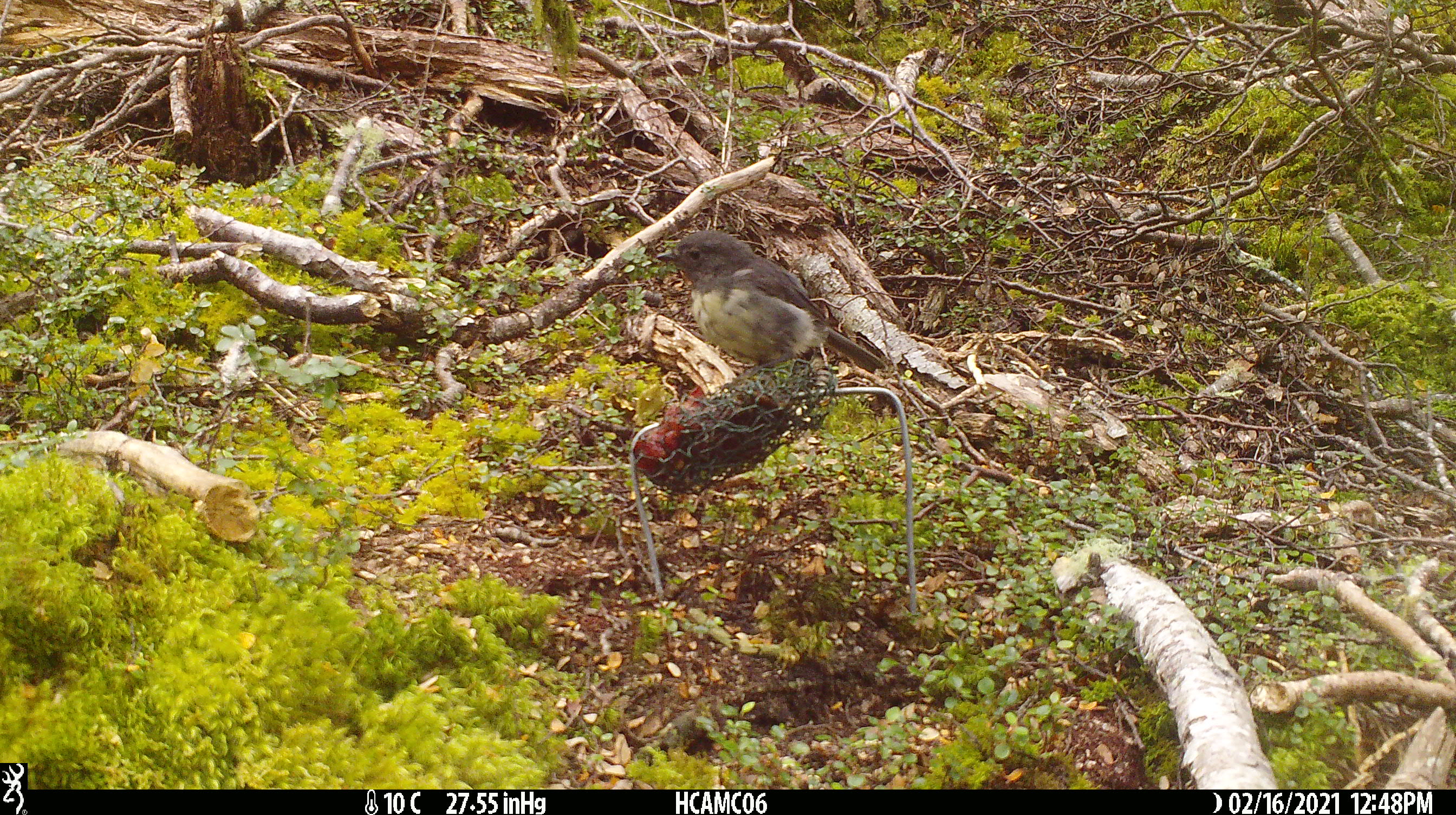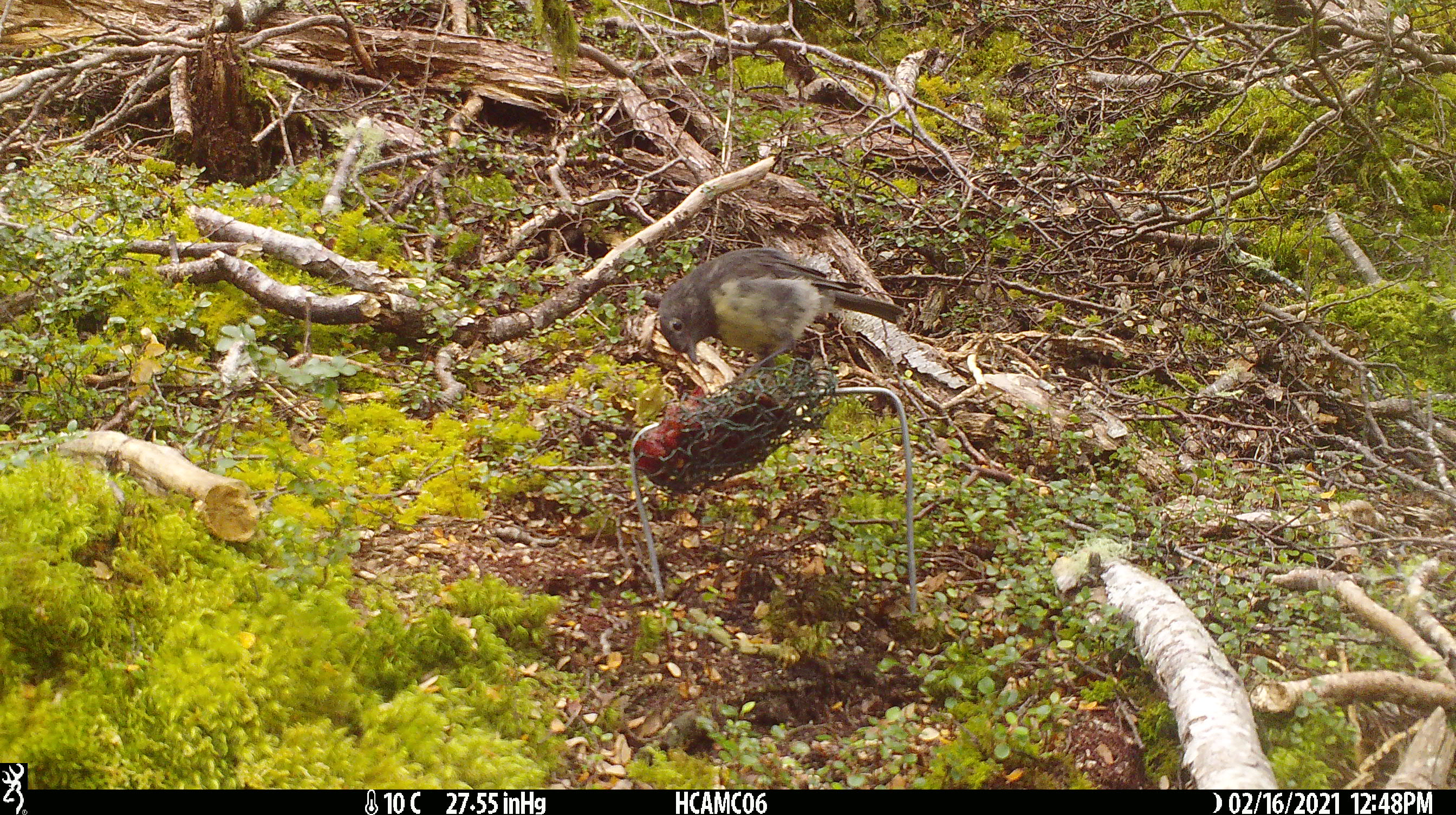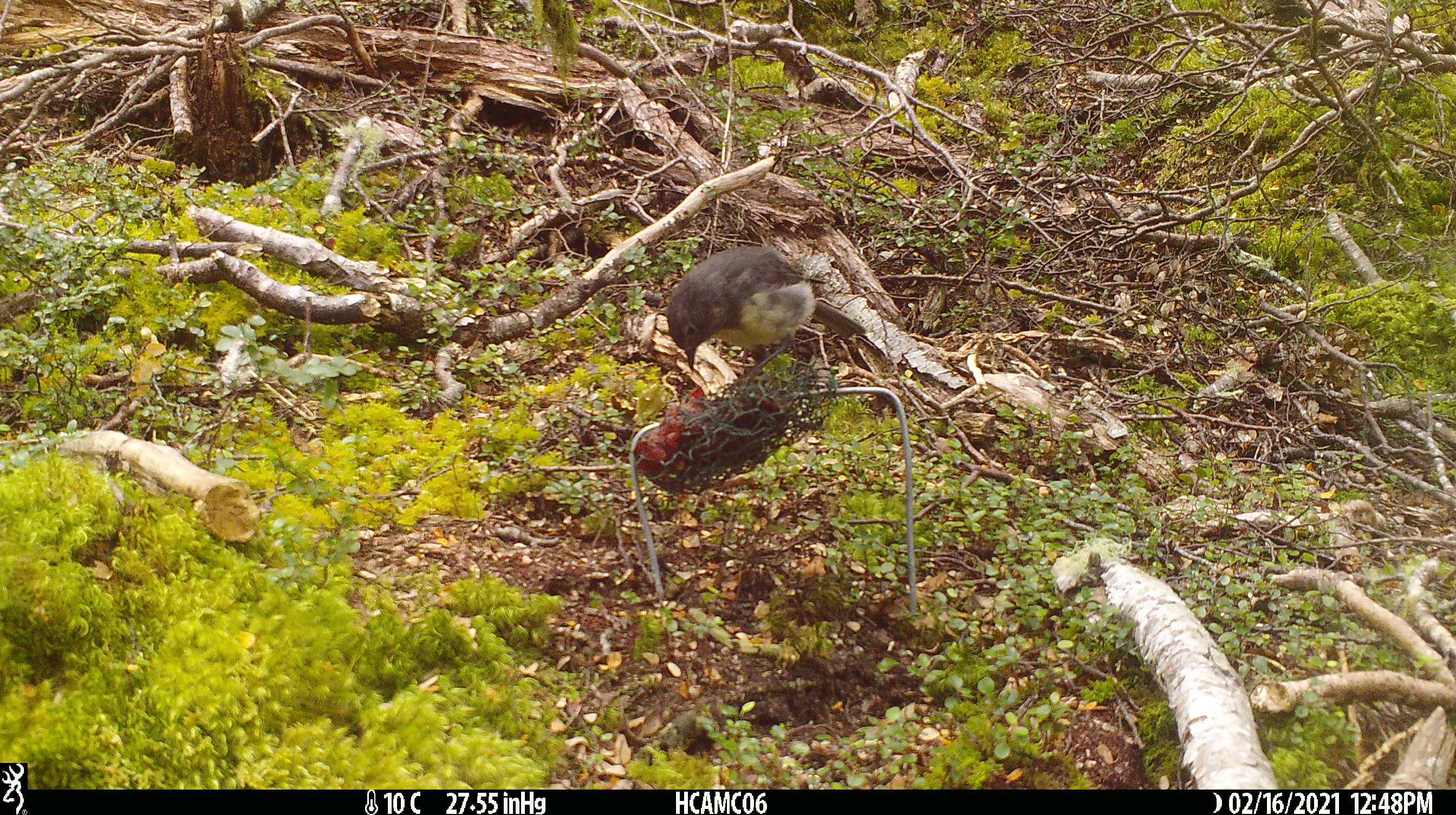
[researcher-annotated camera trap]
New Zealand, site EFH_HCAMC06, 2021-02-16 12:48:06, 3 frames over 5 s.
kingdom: Animalia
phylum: Chordata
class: Aves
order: Passeriformes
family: Petroicidae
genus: Petroica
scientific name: Petroica australis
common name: new zealand robin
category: robin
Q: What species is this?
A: Robin (new zealand robin) (Petroica australis).